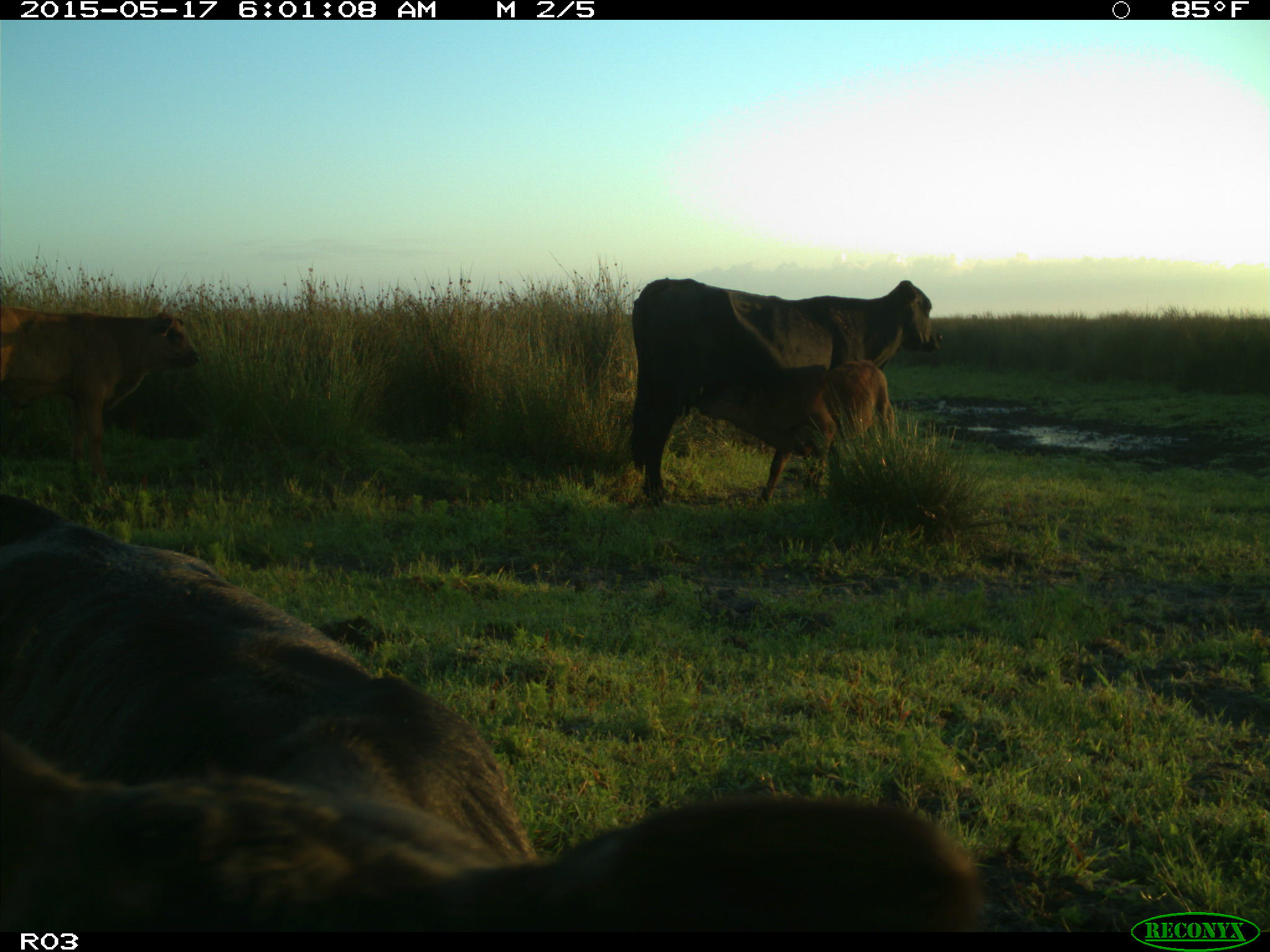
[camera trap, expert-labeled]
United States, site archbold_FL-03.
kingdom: Animalia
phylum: Chordata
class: Mammalia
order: Artiodactyla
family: Bovidae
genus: Bos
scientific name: Bos taurus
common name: domestic cow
Bos taurus (domestic cow).